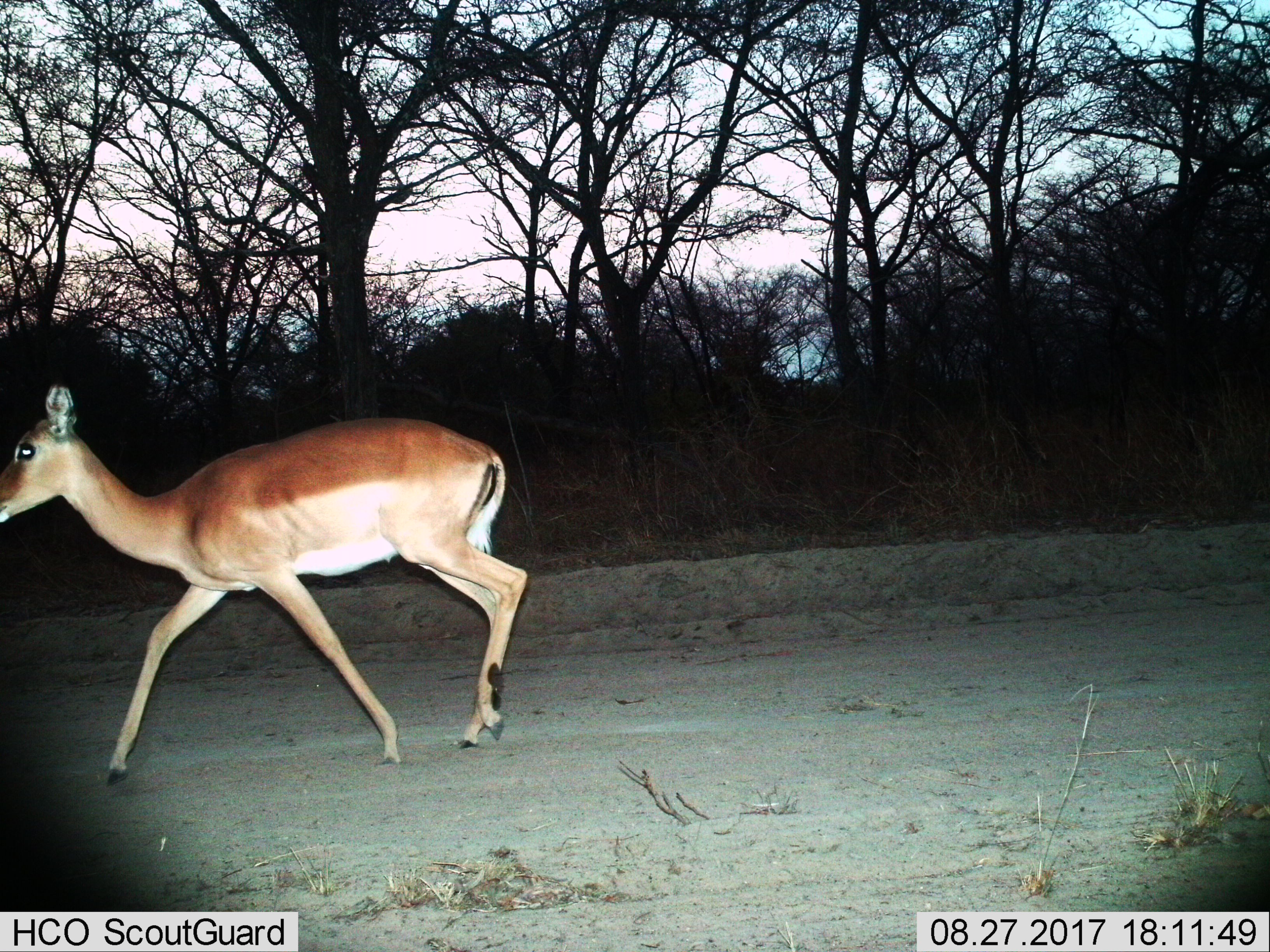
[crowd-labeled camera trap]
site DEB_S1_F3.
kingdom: Animalia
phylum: Chordata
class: Mammalia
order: Artiodactyla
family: Bovidae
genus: Aepyceros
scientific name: Aepyceros melampus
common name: impala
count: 1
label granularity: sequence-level